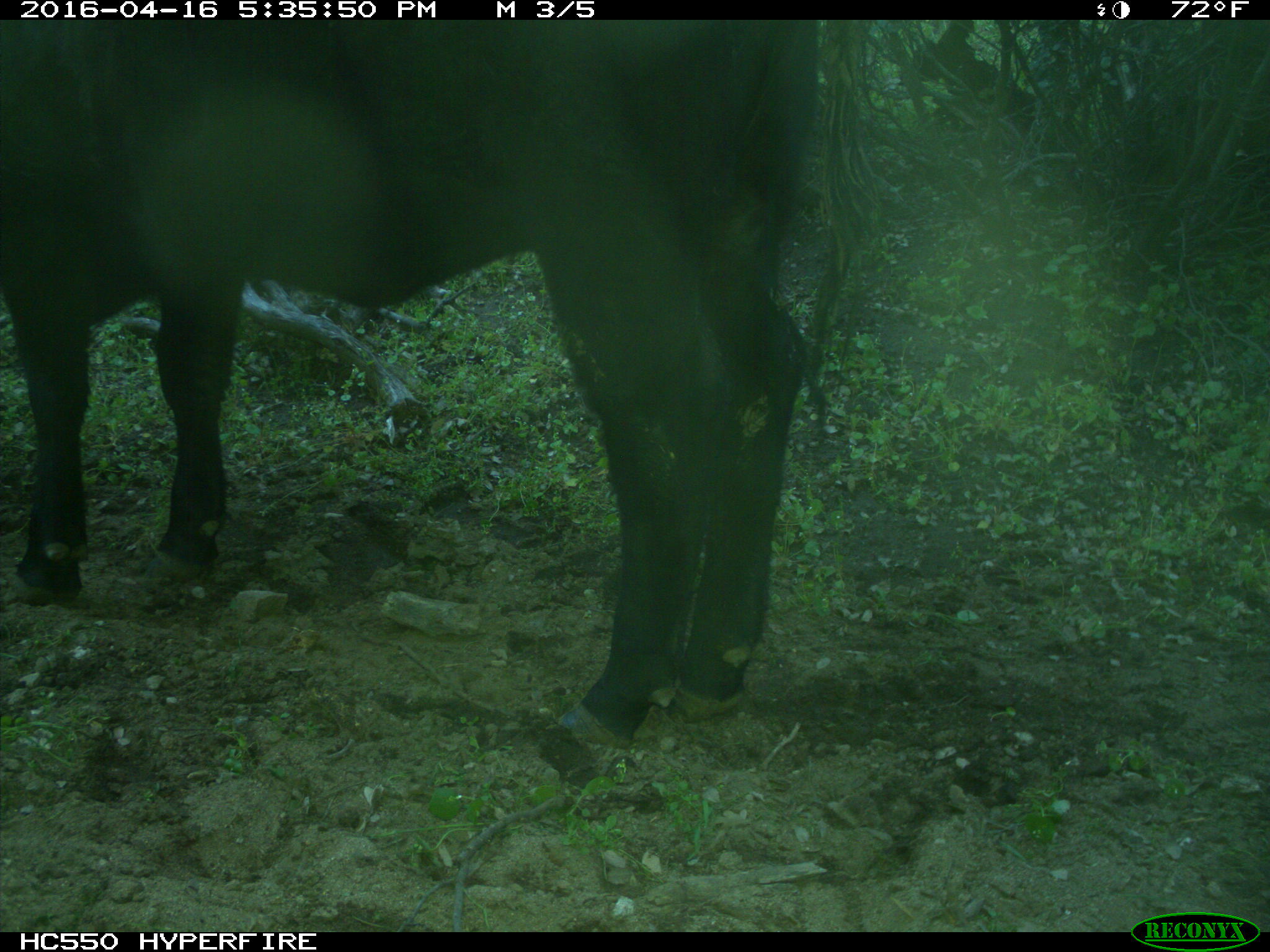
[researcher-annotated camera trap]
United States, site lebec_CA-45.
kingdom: Animalia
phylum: Chordata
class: Mammalia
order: Artiodactyla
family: Bovidae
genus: Bos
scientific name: Bos taurus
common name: domestic cow